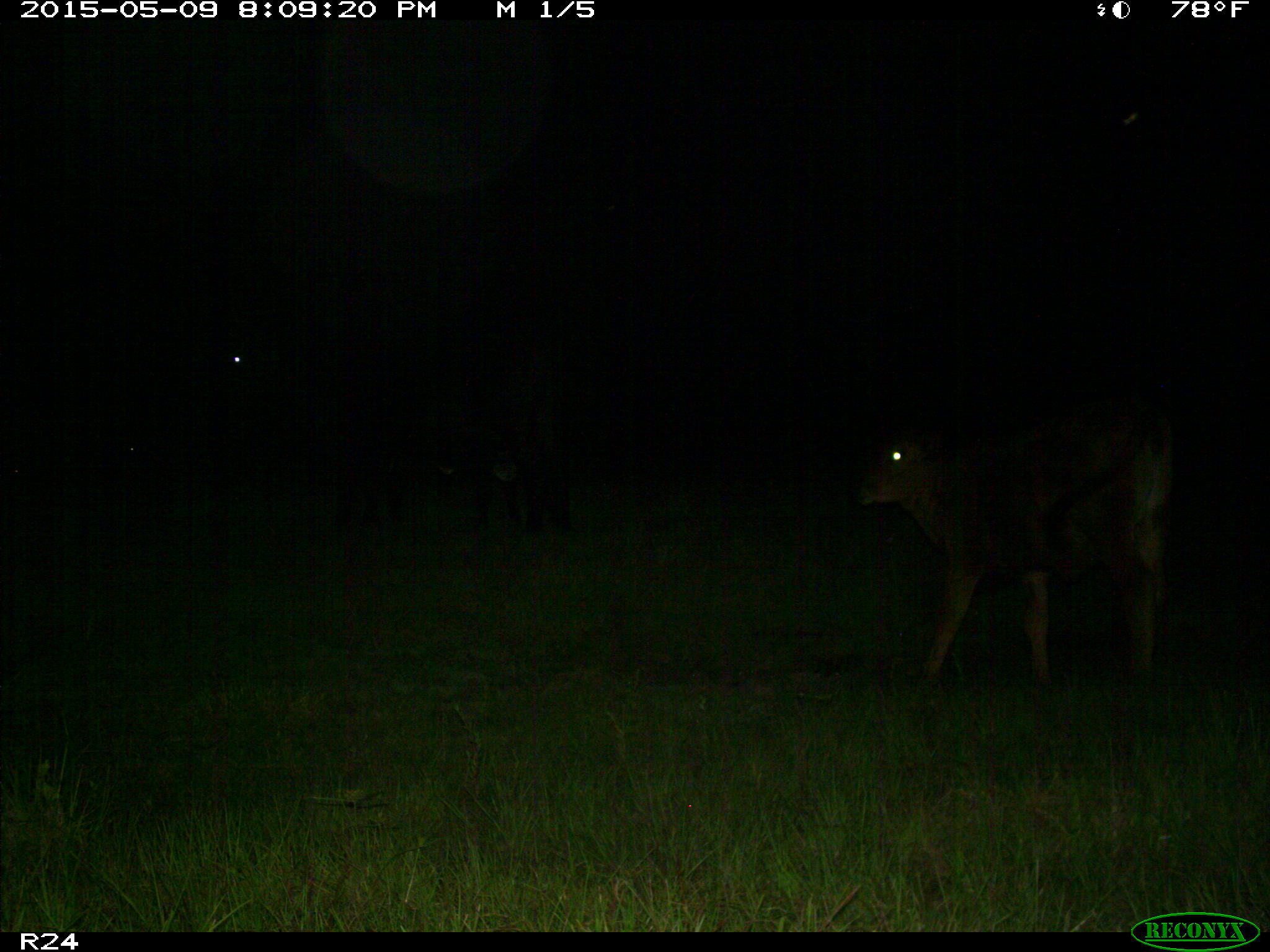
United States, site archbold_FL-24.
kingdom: Animalia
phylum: Chordata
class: Mammalia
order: Artiodactyla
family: Bovidae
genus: Bos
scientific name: Bos taurus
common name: domestic cow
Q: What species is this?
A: Bos taurus (domestic cow).